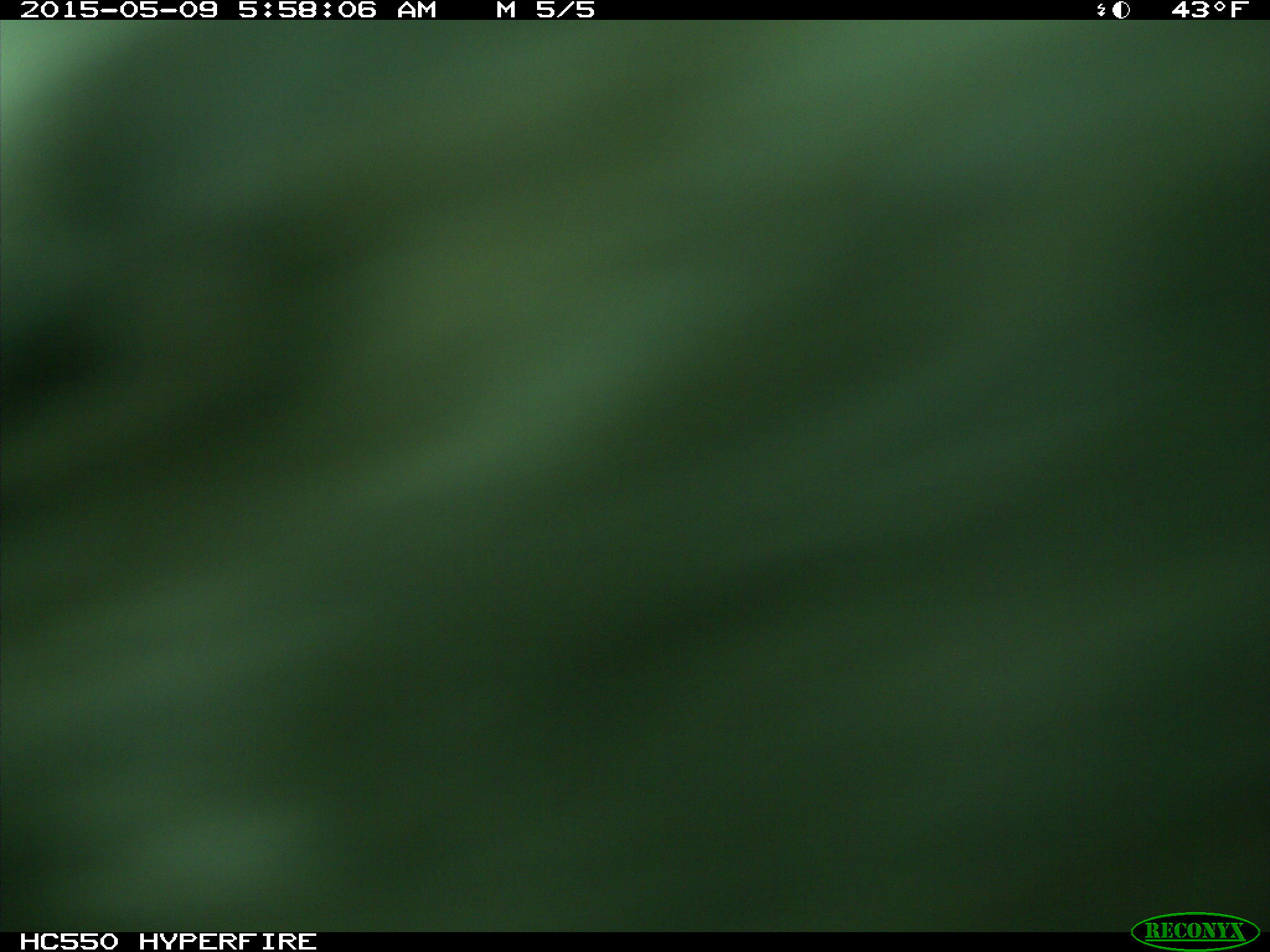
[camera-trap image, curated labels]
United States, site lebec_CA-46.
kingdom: Animalia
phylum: Chordata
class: Mammalia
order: Artiodactyla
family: Bovidae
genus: Bos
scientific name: Bos taurus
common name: domestic cow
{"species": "Bos taurus (domestic cow)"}